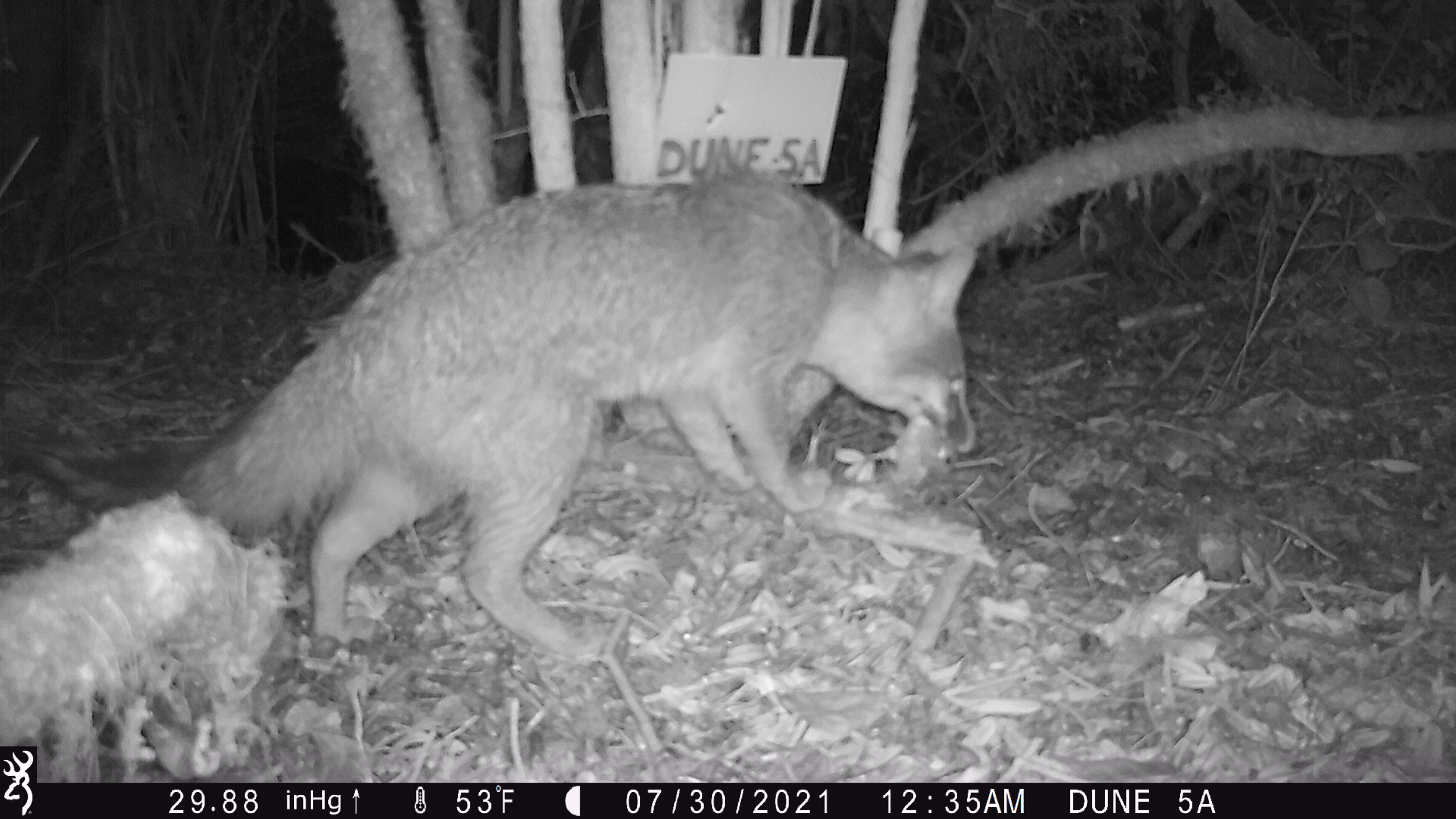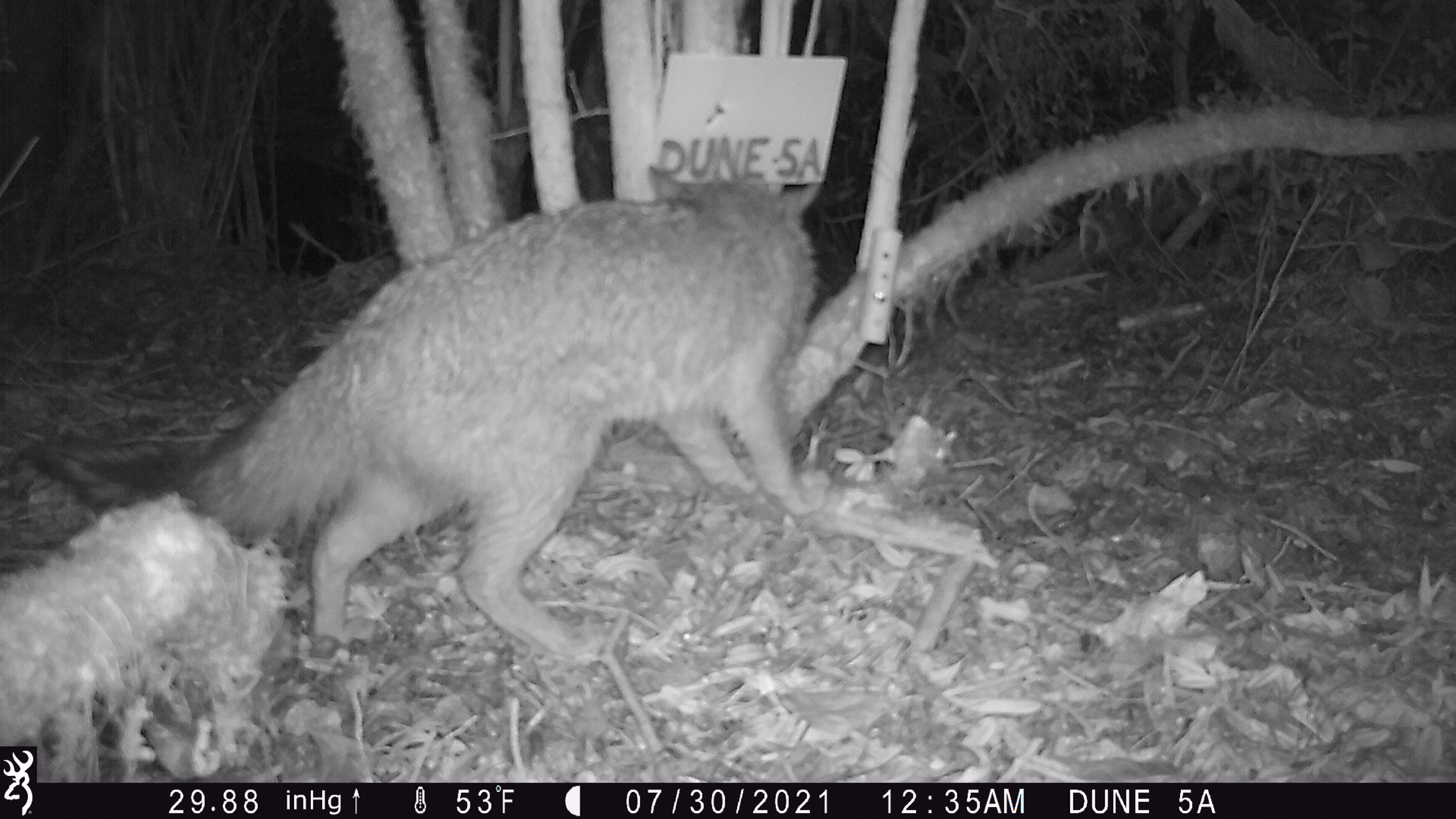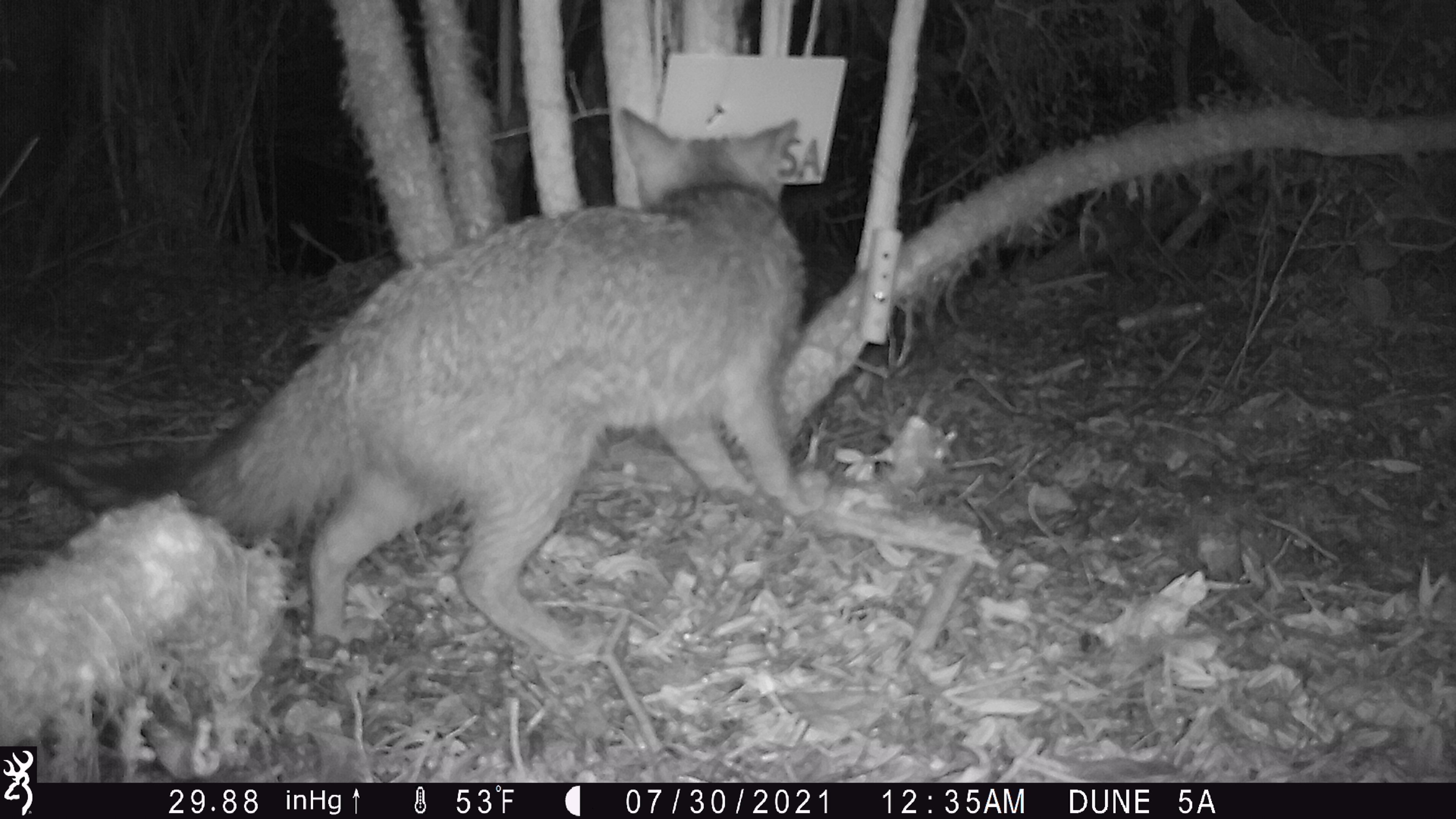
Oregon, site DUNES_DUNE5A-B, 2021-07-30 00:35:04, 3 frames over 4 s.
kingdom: Animalia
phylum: Chordata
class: Mammalia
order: Carnivora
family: Canidae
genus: Urocyon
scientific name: Urocyon cinereoargenteus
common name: gray fox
Gray fox (Urocyon cinereoargenteus).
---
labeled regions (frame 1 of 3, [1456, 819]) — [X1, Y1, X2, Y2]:
gray fox: [140, 185, 1004, 672]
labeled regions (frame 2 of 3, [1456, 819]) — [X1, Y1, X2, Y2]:
gray fox: [181, 139, 855, 682]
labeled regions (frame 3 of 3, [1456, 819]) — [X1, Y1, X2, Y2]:
gray fox: [27, 82, 829, 677]